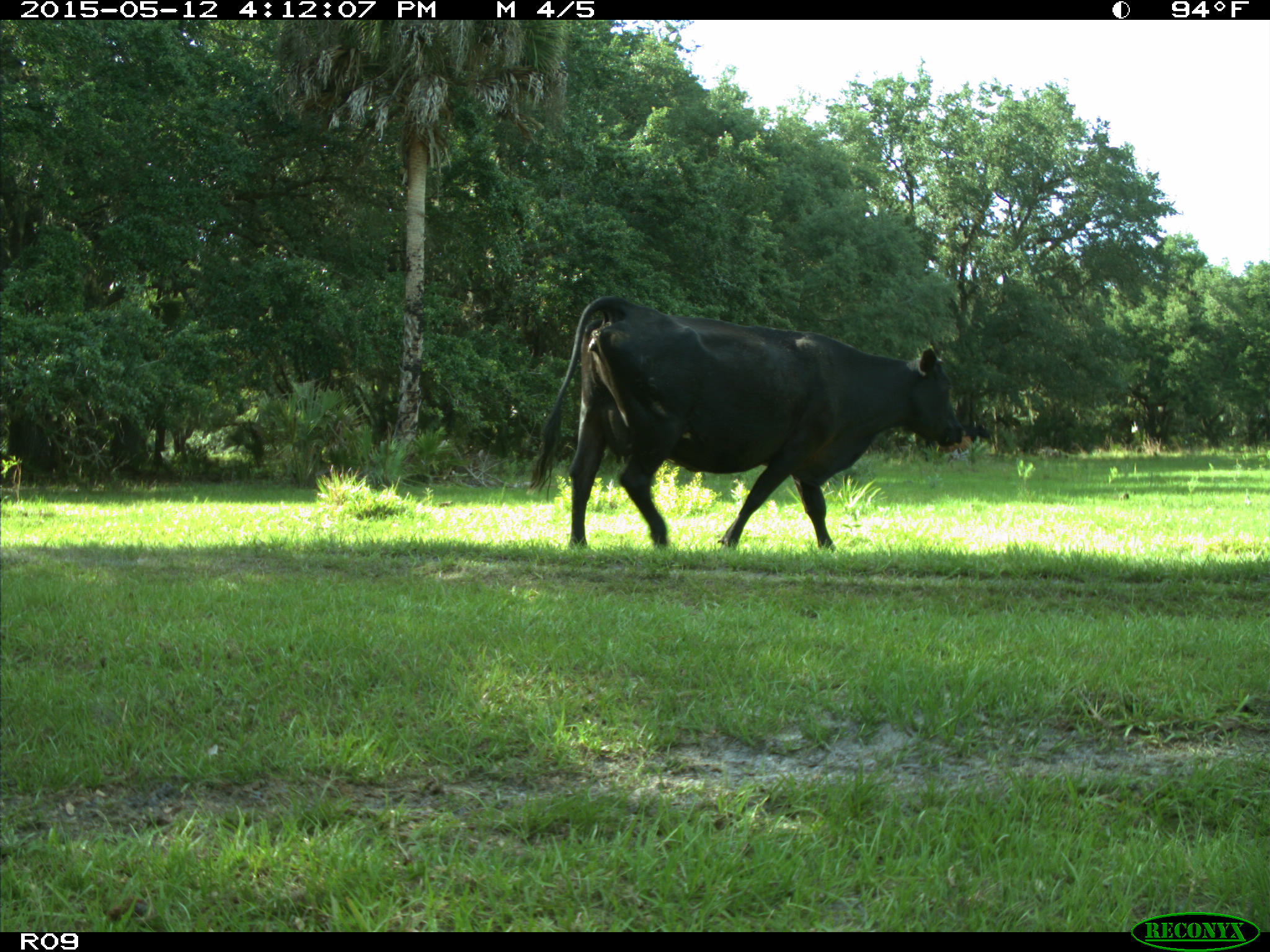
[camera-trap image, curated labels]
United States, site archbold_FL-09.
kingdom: Animalia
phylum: Chordata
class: Mammalia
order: Artiodactyla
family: Bovidae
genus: Bos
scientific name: Bos taurus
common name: domestic cow